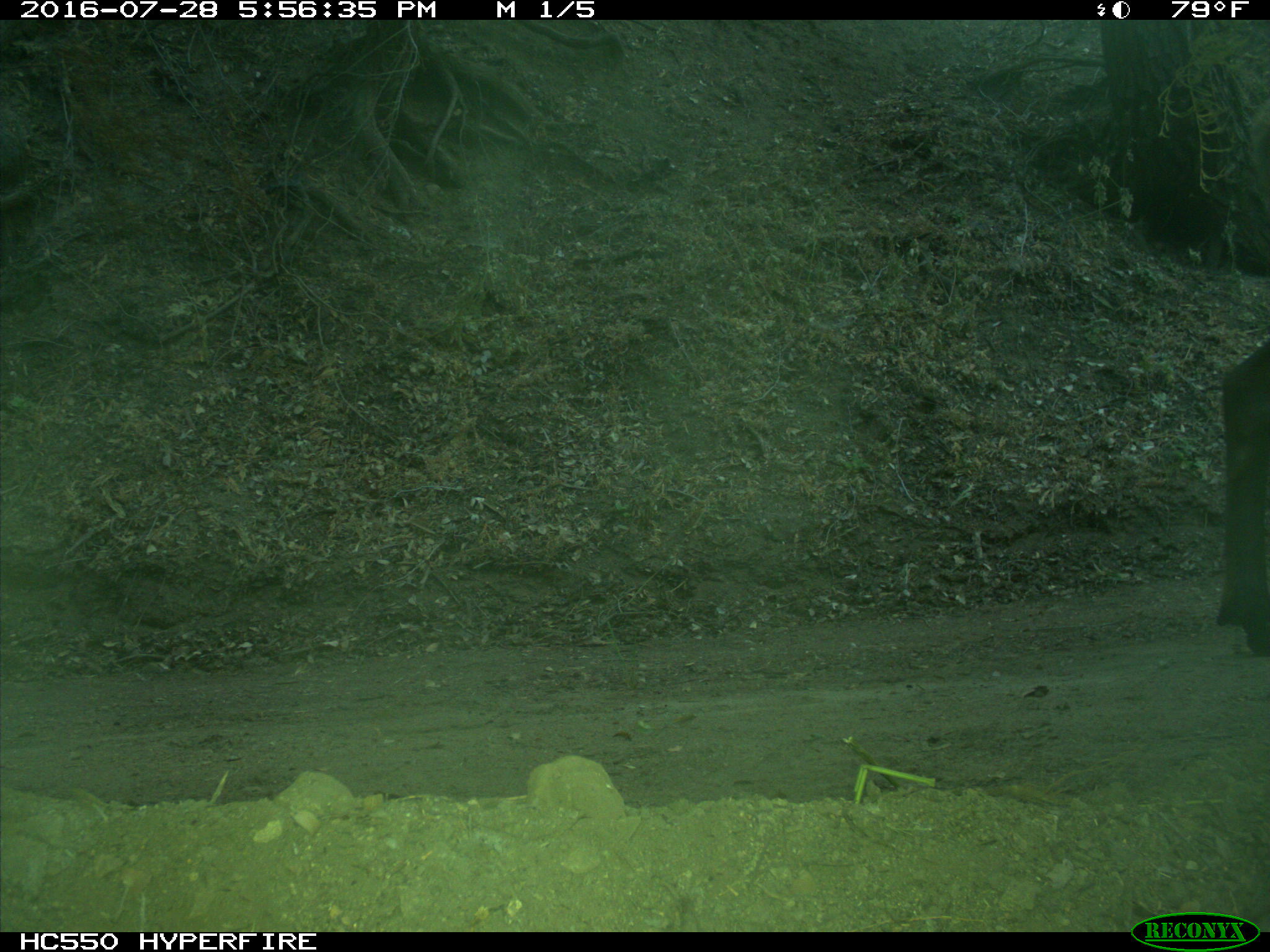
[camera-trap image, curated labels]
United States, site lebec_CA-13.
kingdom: Animalia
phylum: Chordata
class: Mammalia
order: Artiodactyla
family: Cervidae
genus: Cervus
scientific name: Cervus canadensis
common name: elk